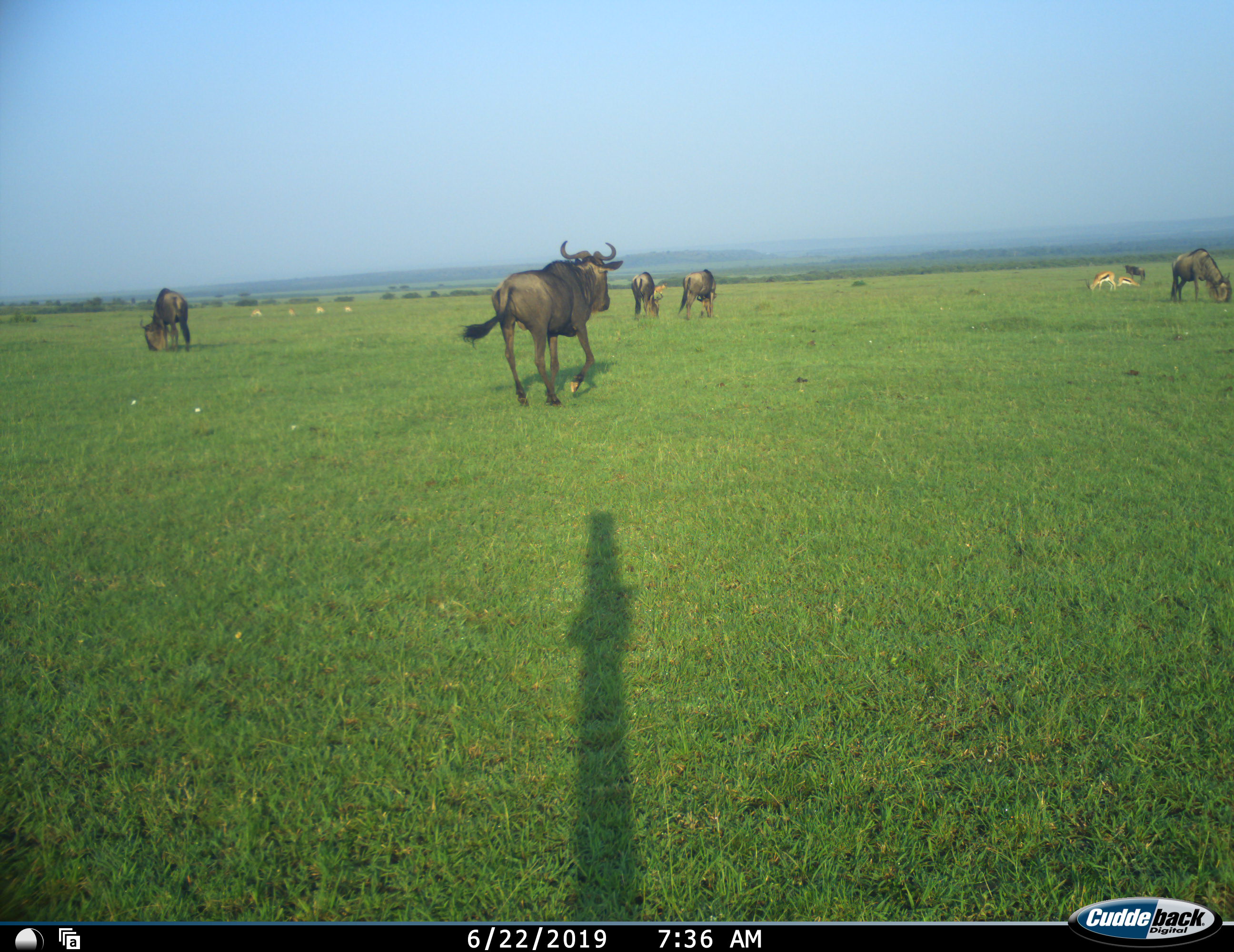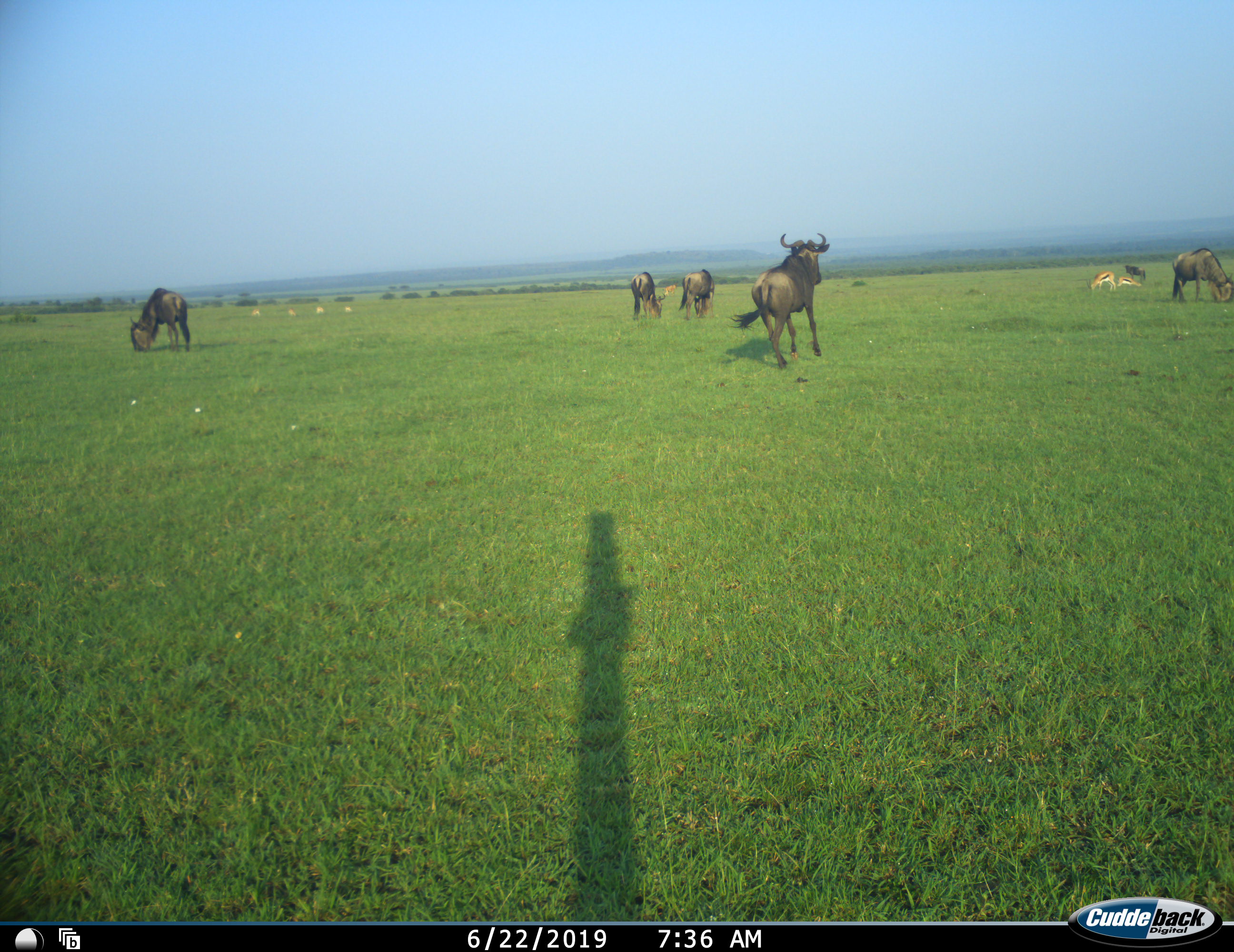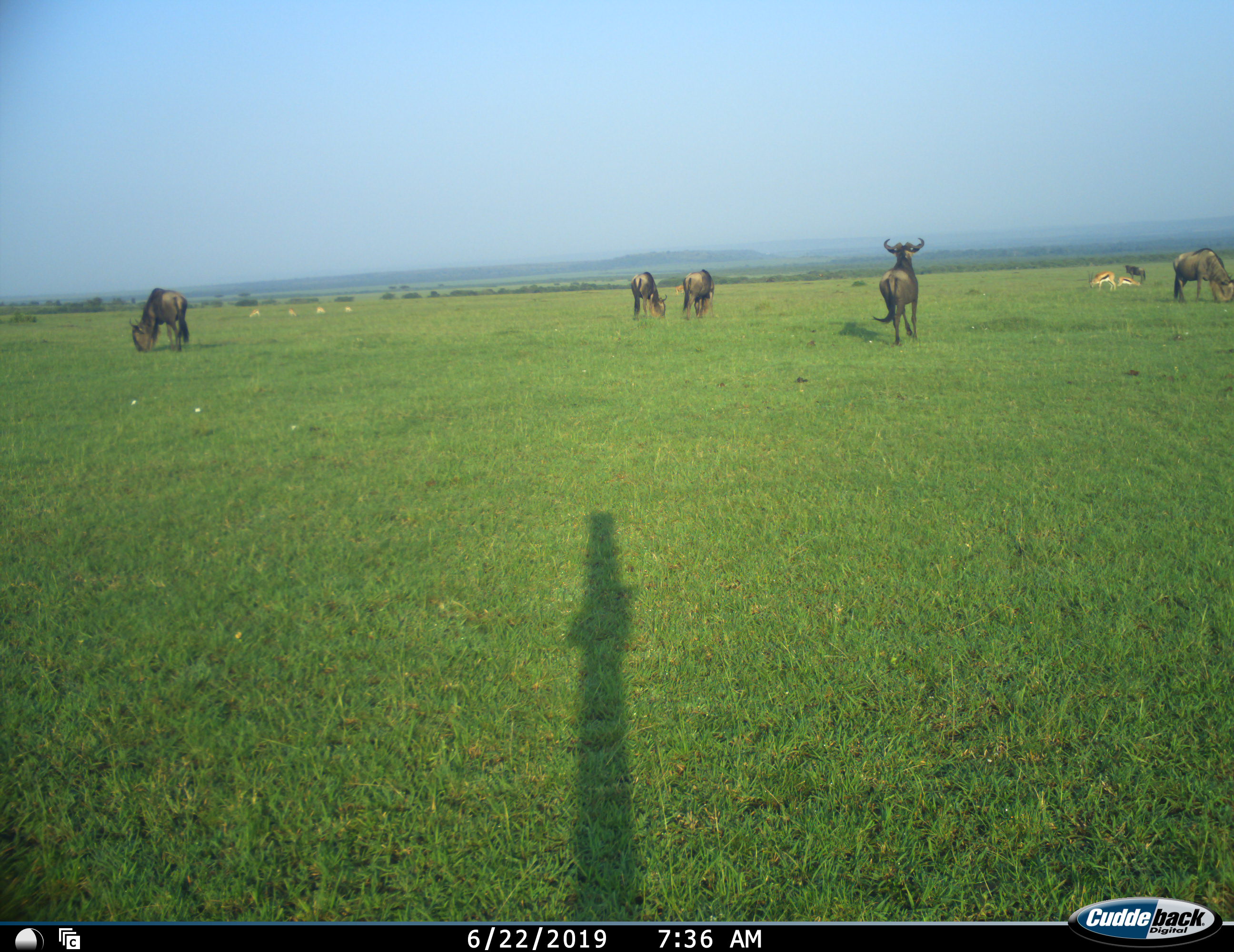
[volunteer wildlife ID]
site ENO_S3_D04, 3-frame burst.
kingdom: Animalia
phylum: Chordata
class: Mammalia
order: Artiodactyla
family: Bovidae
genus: Eudorcas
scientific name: Eudorcas thomsonii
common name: thomson's gazelle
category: gazellethomsons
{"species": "gazellethomsons (thomson's gazelle) (Eudorcas thomsonii)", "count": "6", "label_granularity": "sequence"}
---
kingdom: Animalia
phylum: Chordata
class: Mammalia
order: Artiodactyla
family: Bovidae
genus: Connochaetes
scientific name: Connochaetes taurinus taurinus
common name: blue wildebeest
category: wildebeestblue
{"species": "wildebeestblue (blue wildebeest) (Connochaetes taurinus taurinus)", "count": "6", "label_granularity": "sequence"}